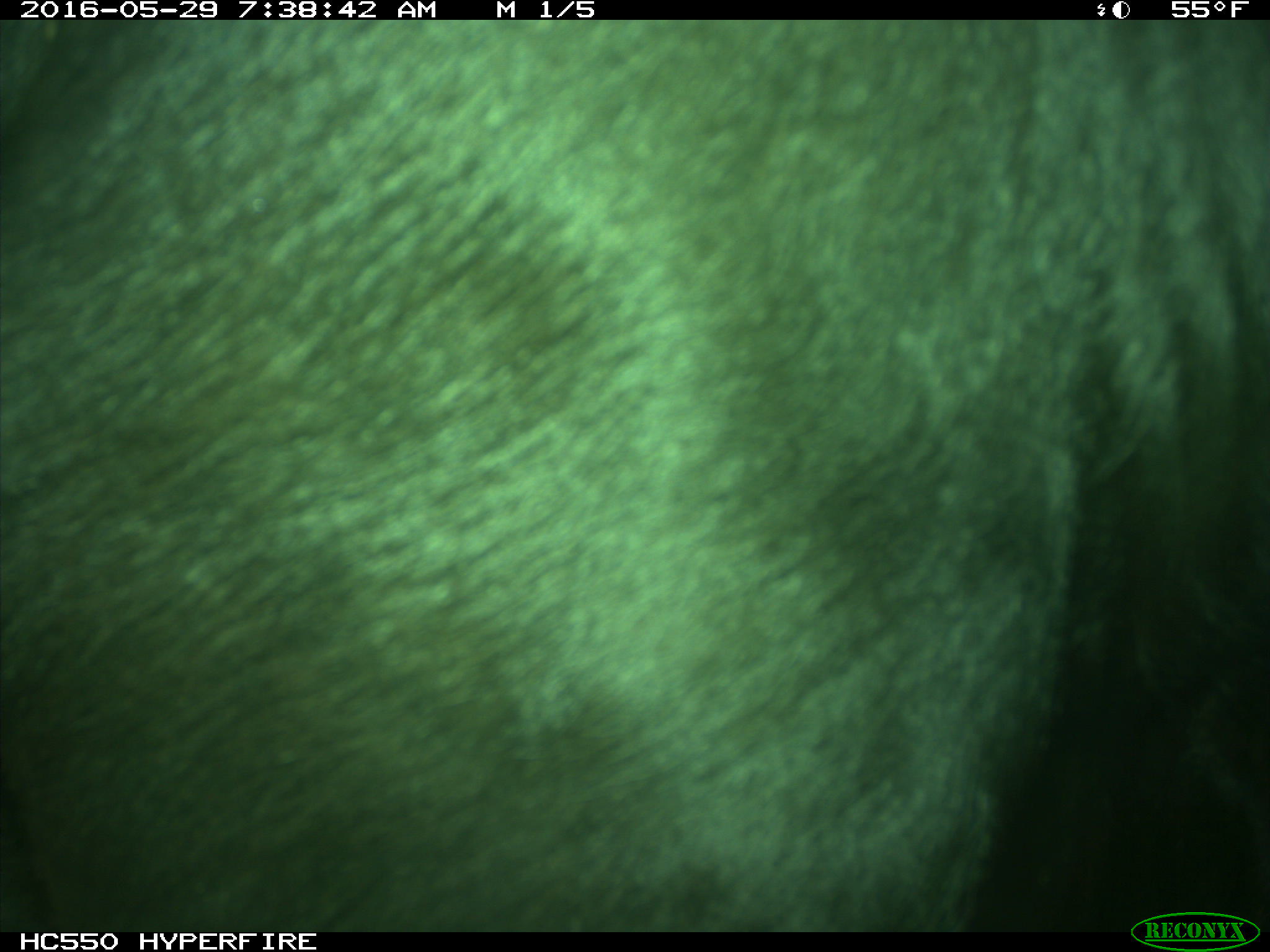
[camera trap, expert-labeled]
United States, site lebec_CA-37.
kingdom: Animalia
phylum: Chordata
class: Mammalia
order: Artiodactyla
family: Bovidae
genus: Bos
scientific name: Bos taurus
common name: domestic cow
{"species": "Bos taurus (domestic cow)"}